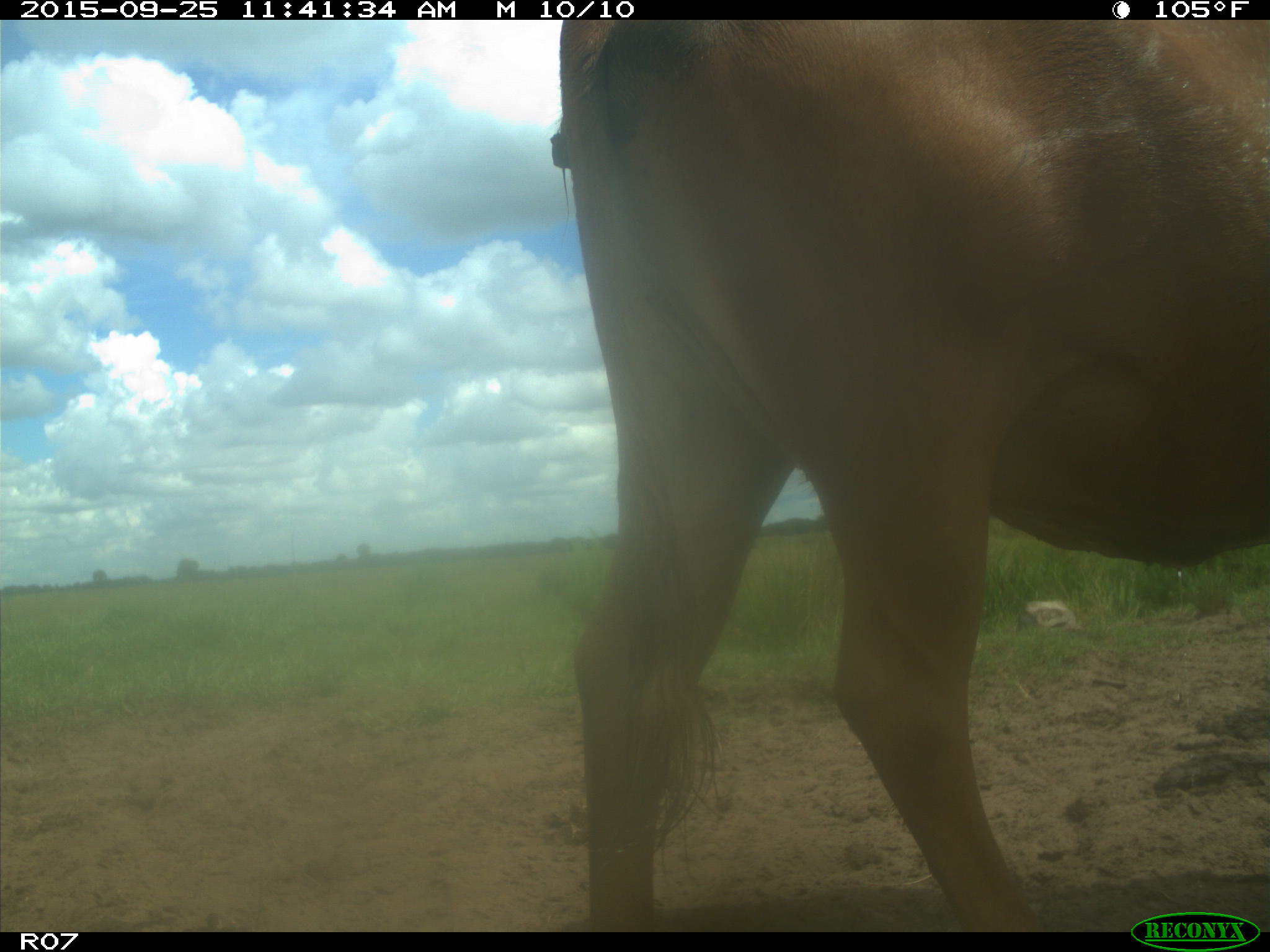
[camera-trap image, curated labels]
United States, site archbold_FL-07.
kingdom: Animalia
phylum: Chordata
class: Mammalia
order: Artiodactyla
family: Bovidae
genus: Bos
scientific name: Bos taurus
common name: domestic cow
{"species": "Bos taurus (domestic cow)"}